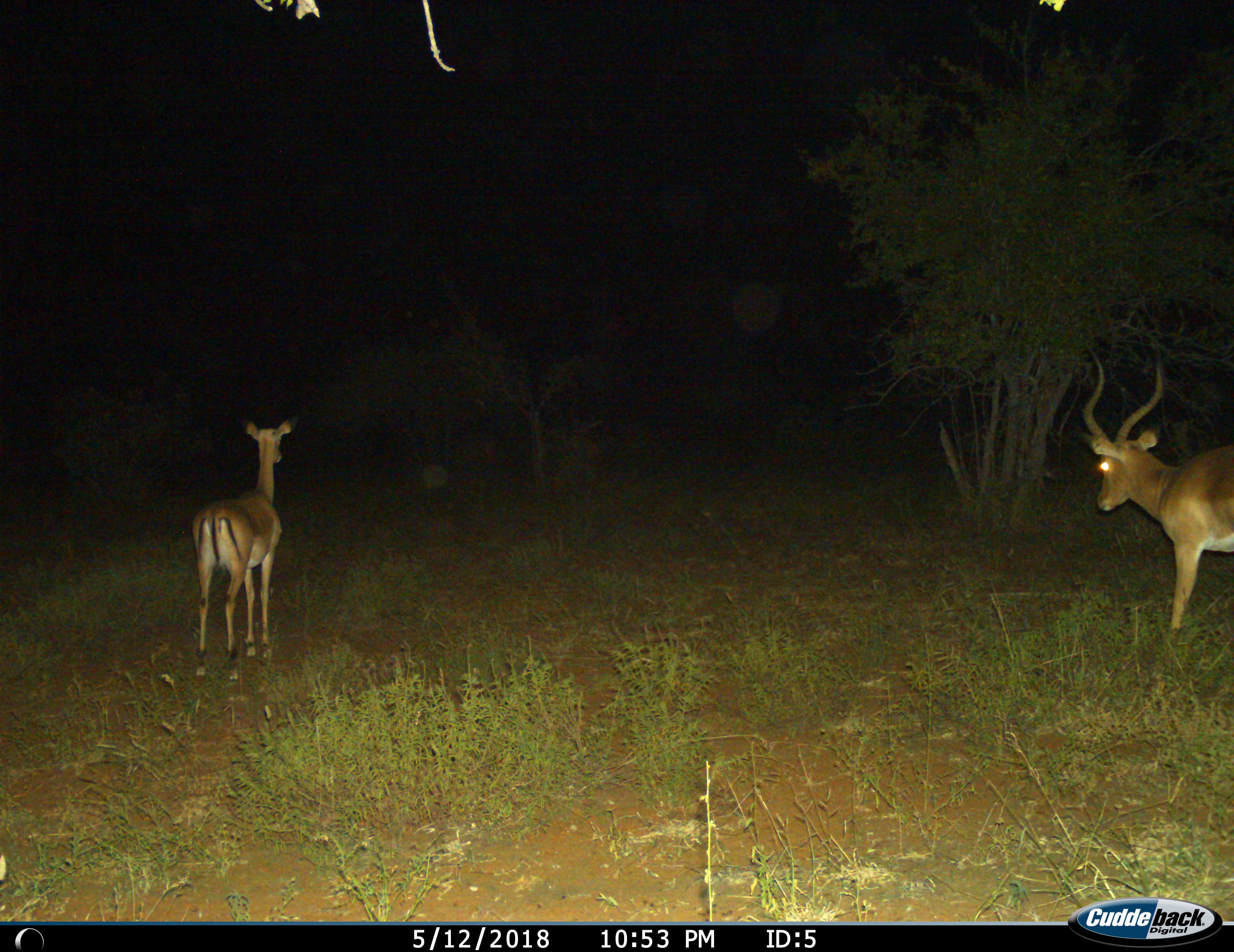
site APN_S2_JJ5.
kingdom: Animalia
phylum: Chordata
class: Mammalia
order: Artiodactyla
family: Bovidae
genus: Aepyceros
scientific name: Aepyceros melampus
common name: impala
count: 2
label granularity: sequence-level